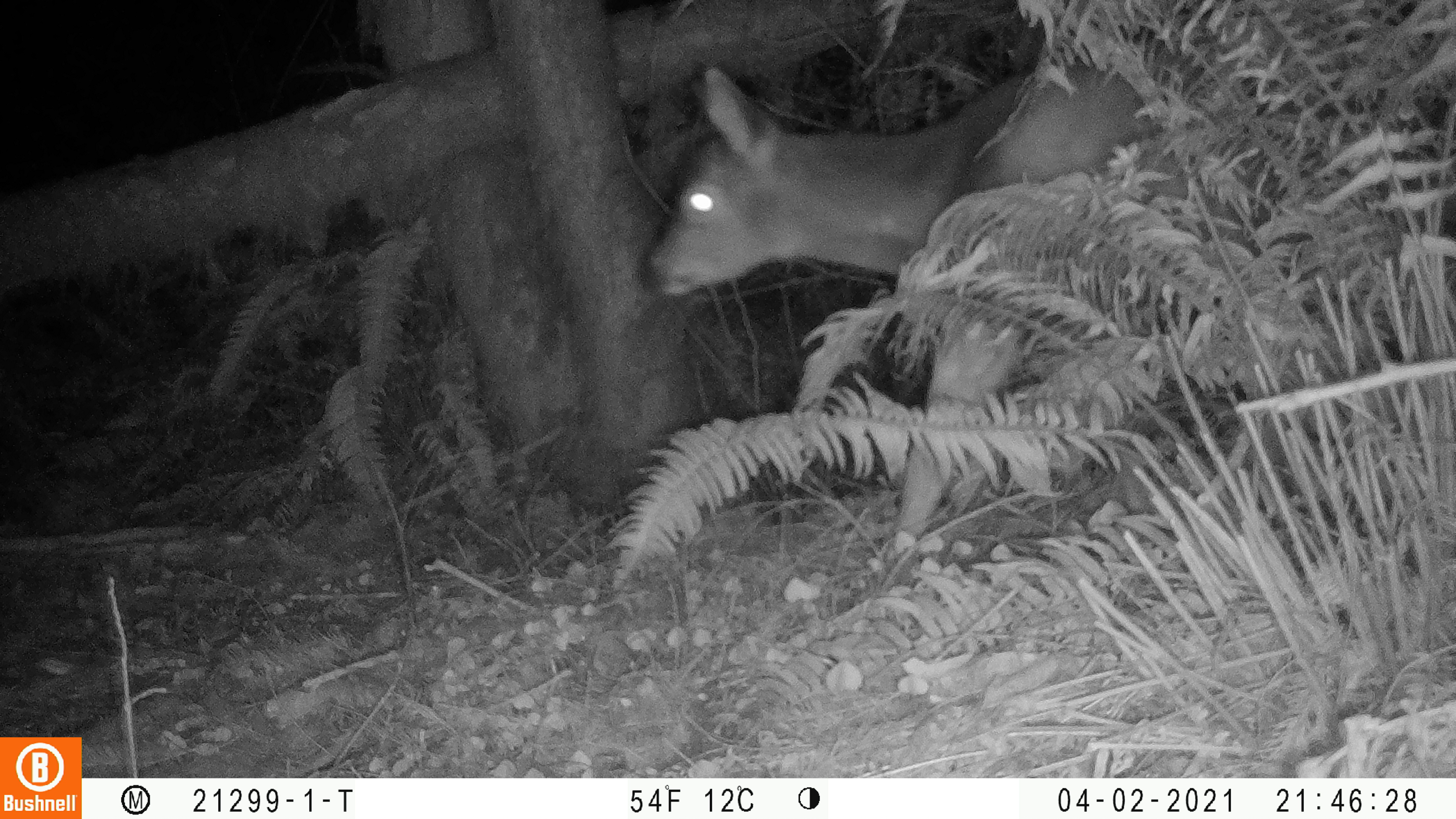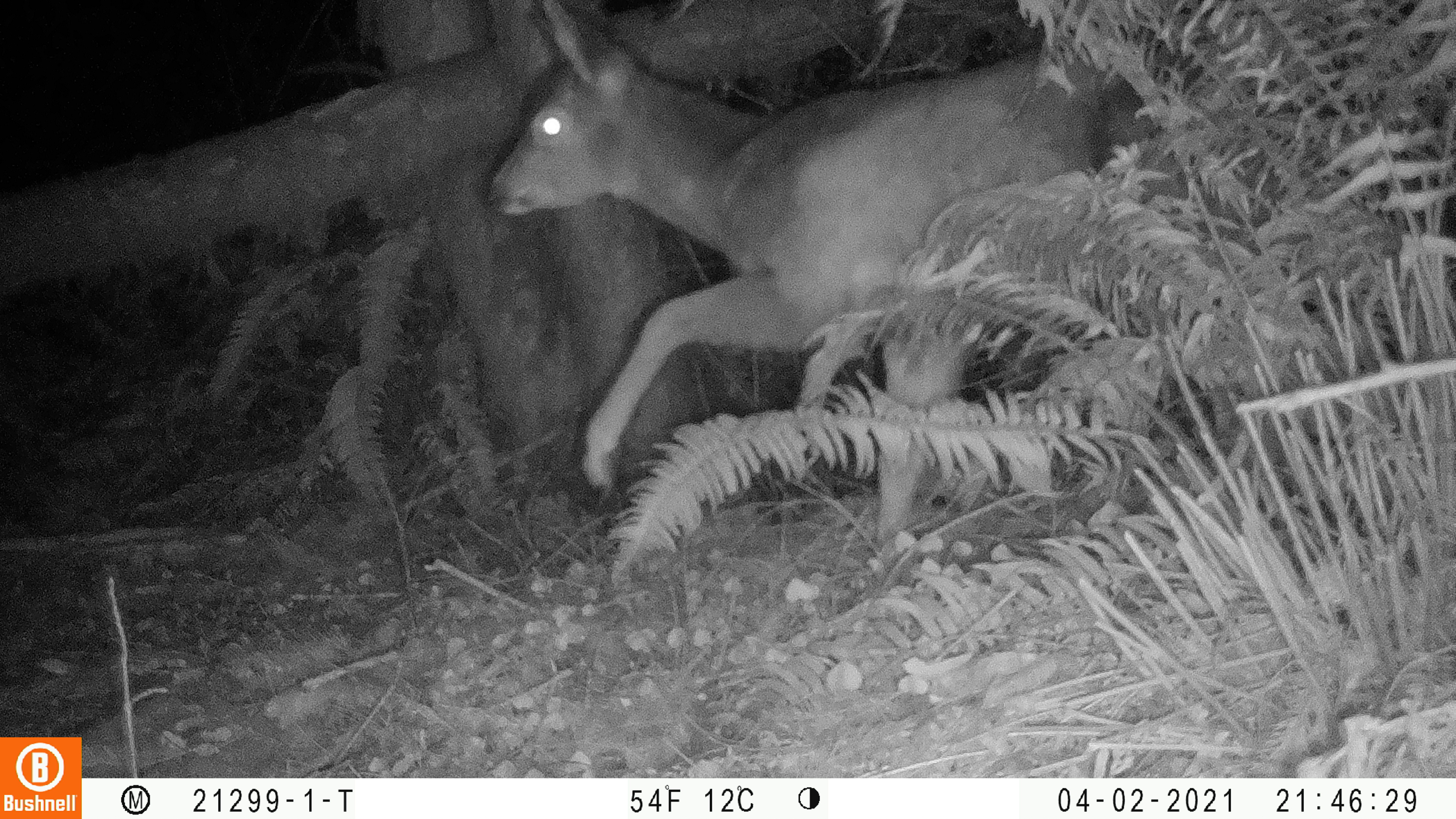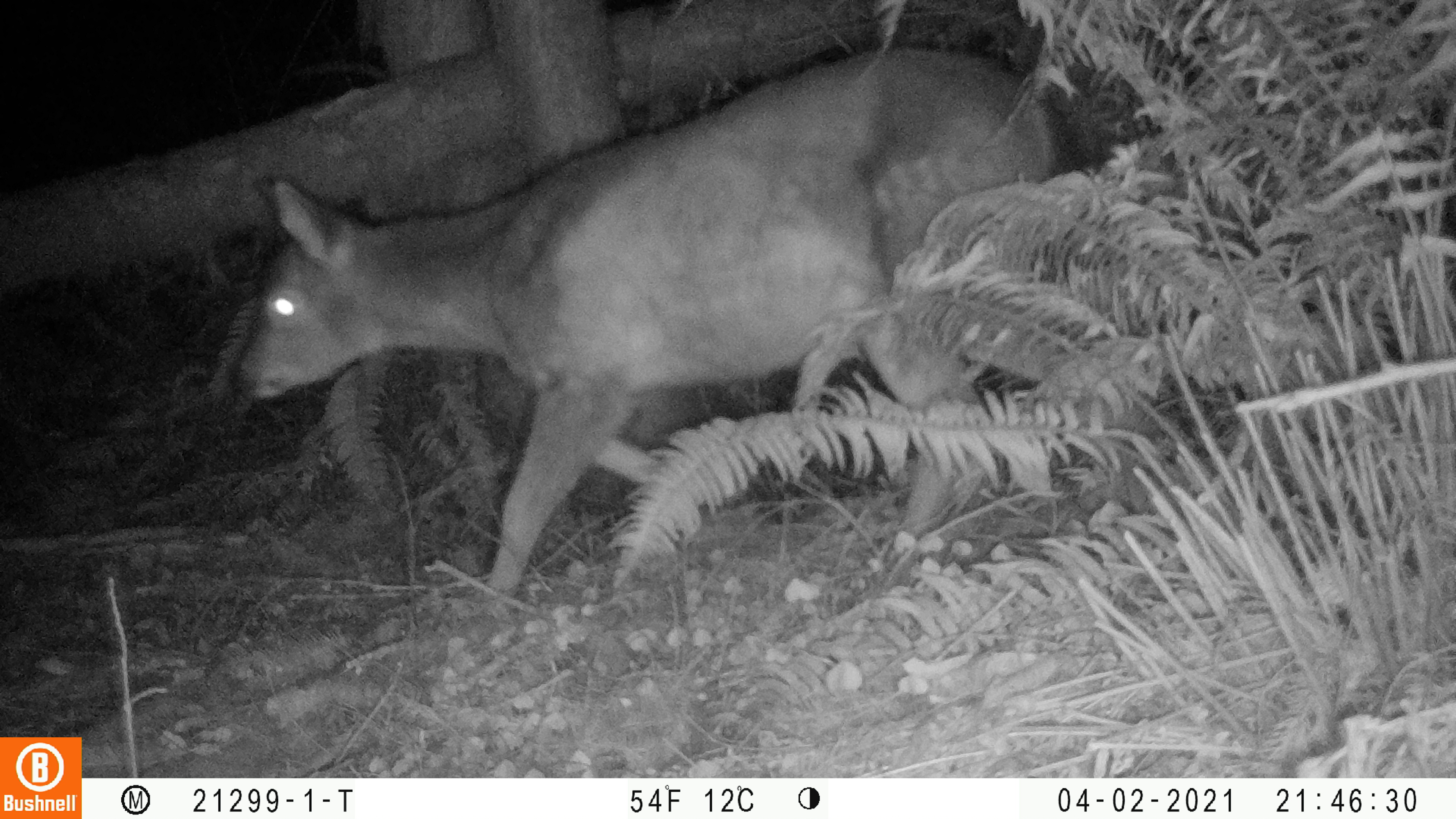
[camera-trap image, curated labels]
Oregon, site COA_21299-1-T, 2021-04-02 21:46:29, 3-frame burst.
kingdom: Animalia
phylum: Chordata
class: Mammalia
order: Artiodactyla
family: Cervidae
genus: Odocoileus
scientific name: Odocoileus hemionus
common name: black-tailed deer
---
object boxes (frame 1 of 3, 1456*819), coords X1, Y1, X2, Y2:
black-tailed deer: 642, 21, 1329, 557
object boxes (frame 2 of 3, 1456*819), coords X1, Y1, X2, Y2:
black-tailed deer: 469, 0, 1287, 547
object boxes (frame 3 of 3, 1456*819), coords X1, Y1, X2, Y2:
black-tailed deer: 233, 36, 1059, 599